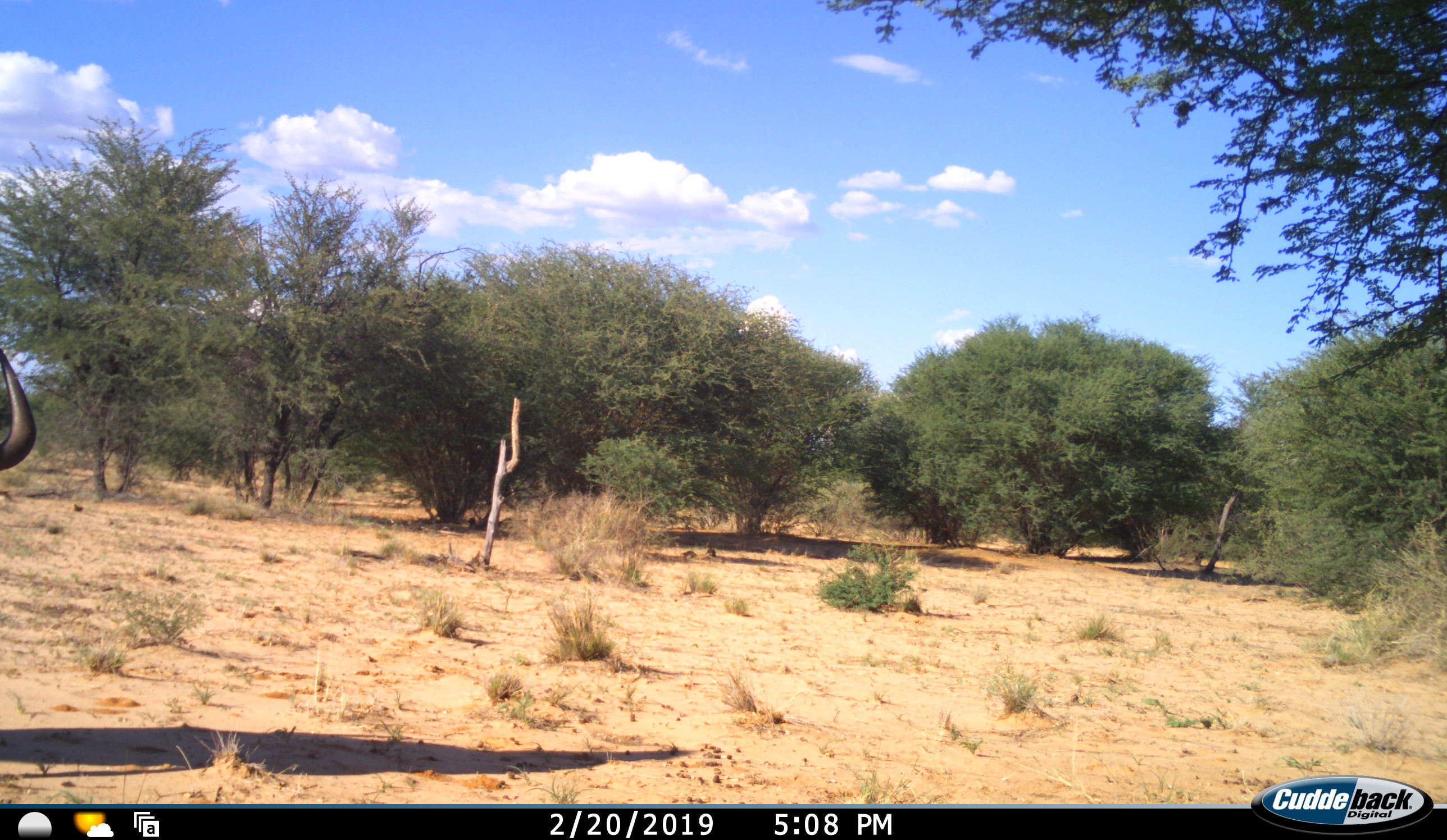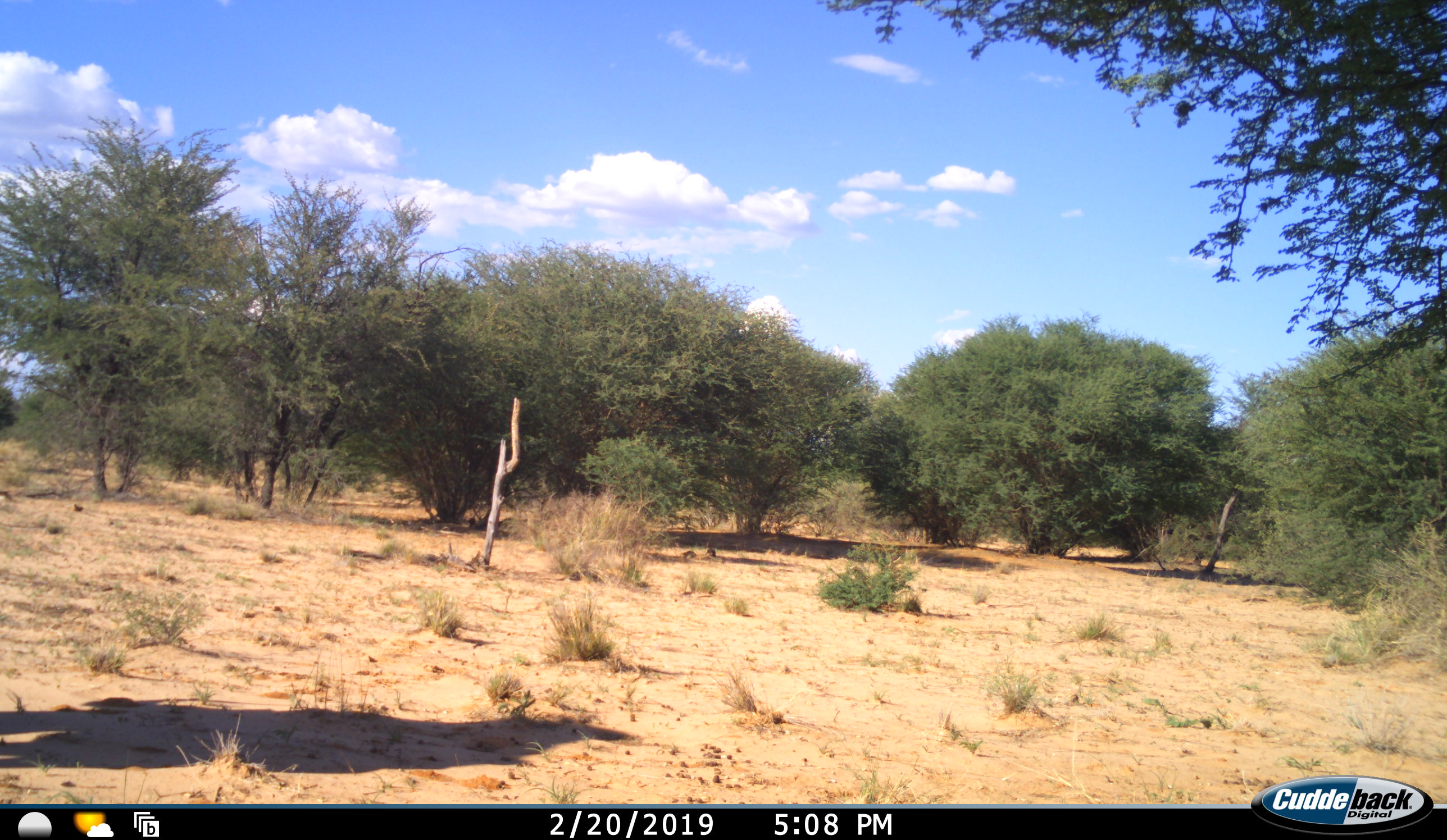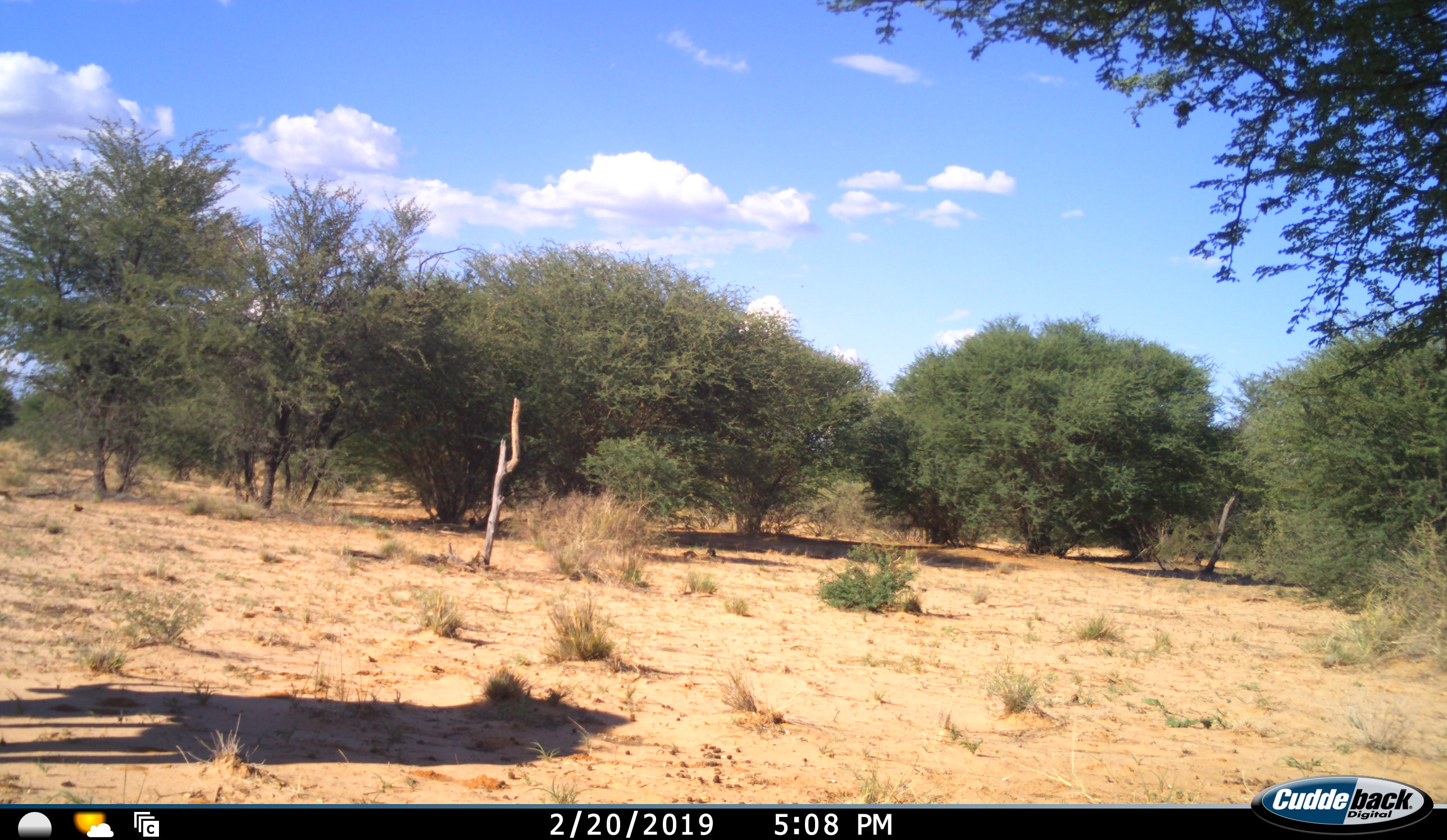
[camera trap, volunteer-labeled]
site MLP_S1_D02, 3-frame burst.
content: unidentified animal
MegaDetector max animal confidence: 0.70